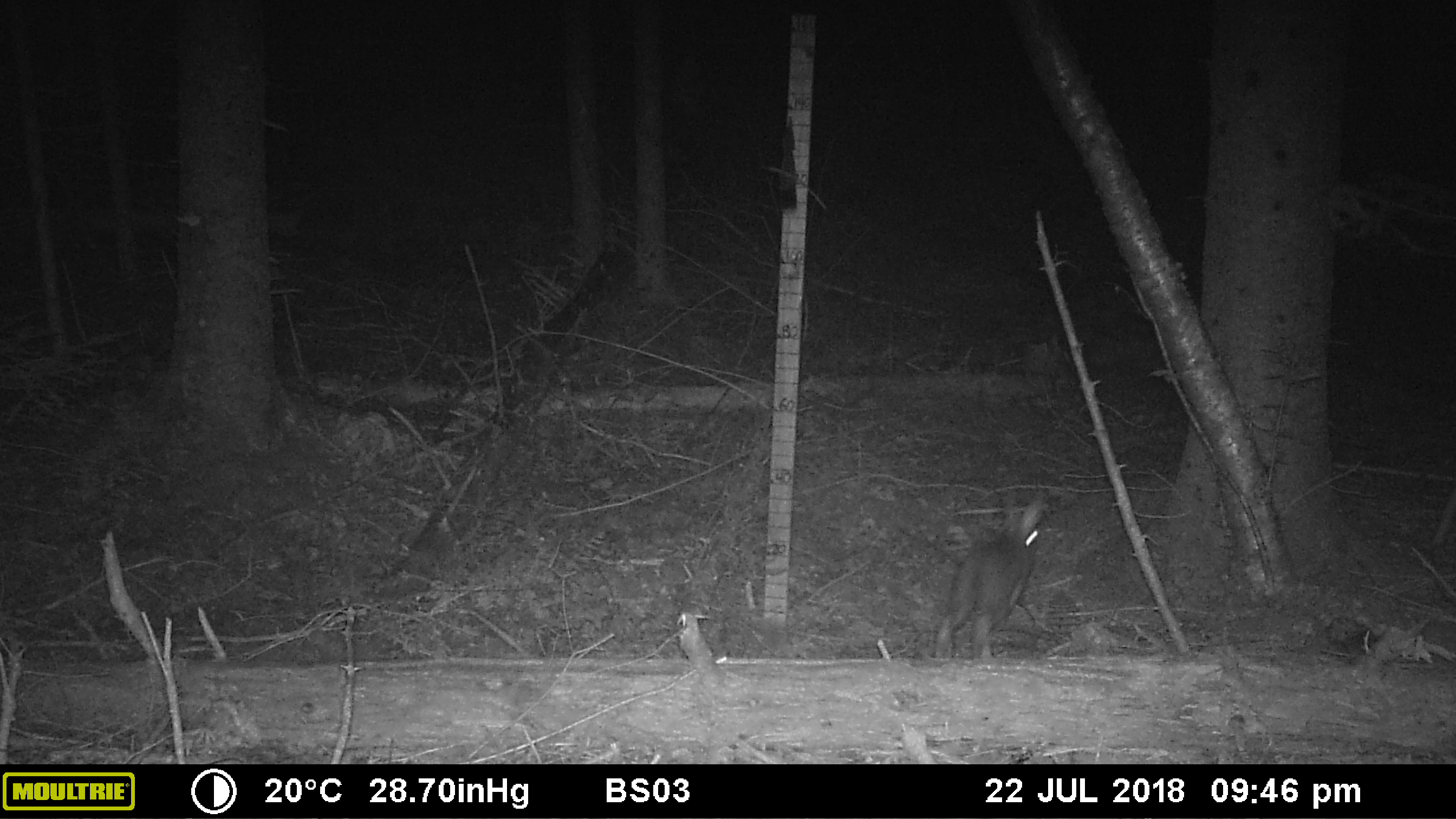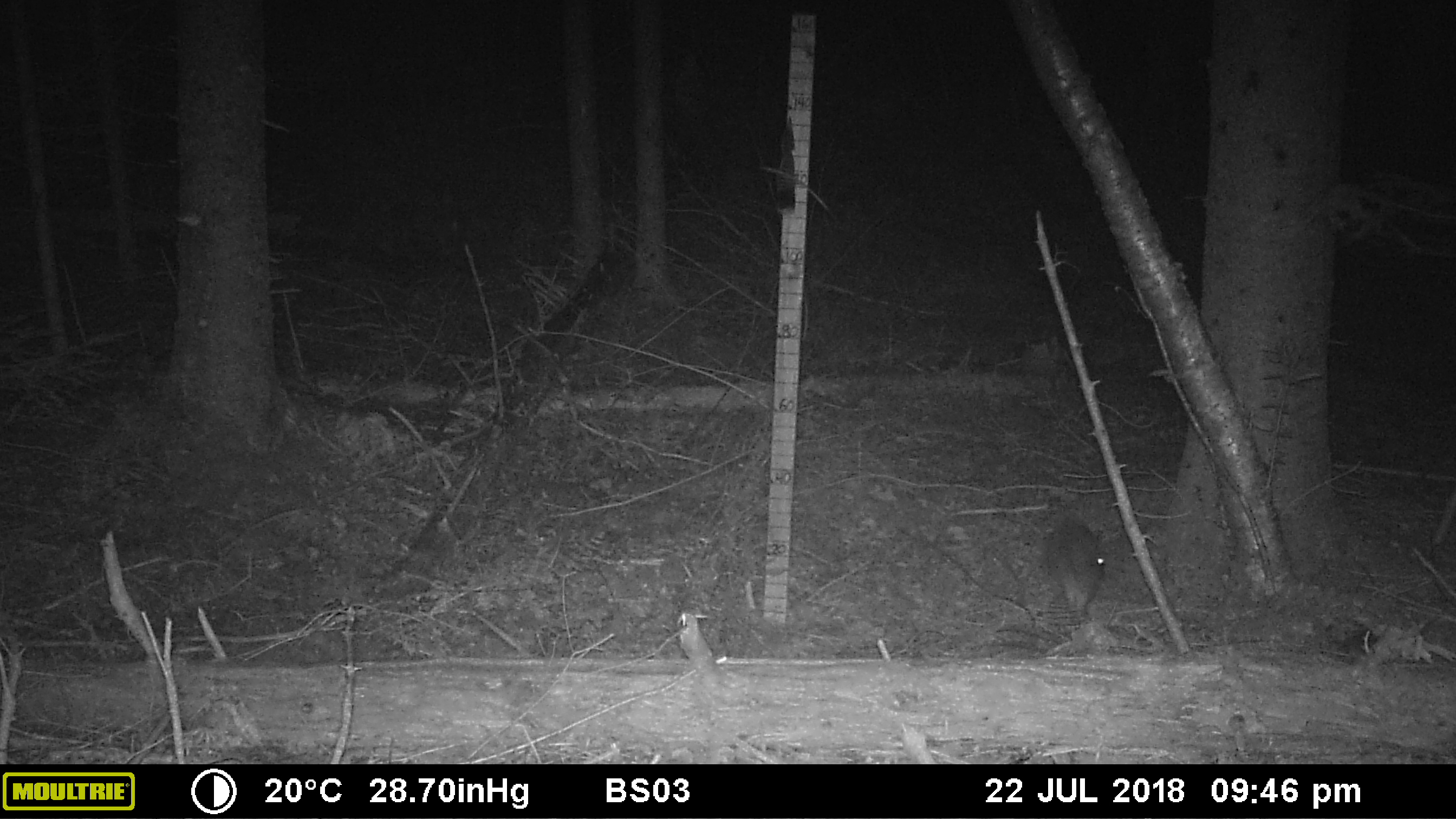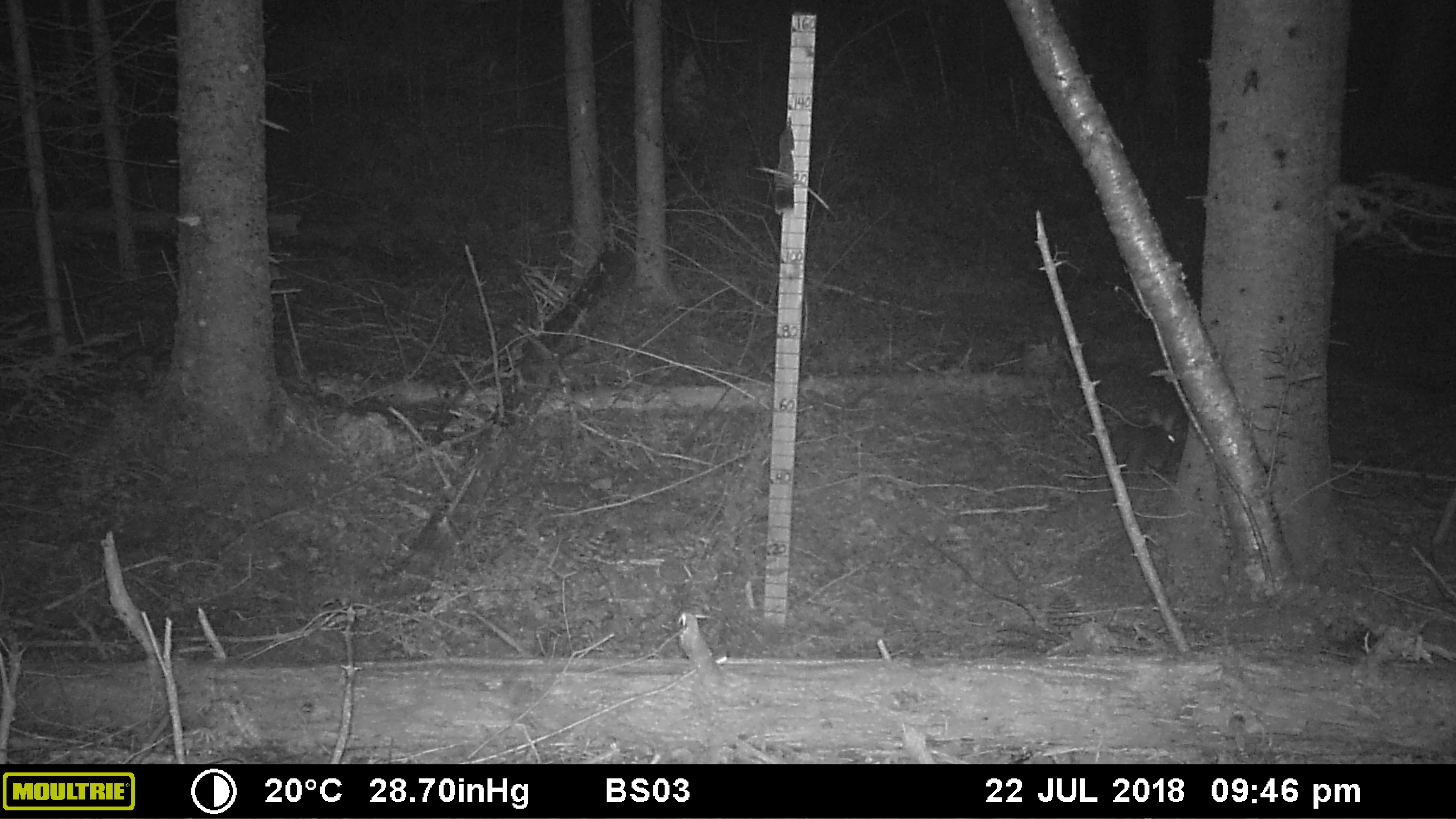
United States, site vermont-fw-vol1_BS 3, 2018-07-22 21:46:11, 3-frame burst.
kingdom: Animalia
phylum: Chordata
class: Mammalia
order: Lagomorpha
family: Leporidae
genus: Lepus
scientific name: Lepus americanus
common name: snowshoe hare